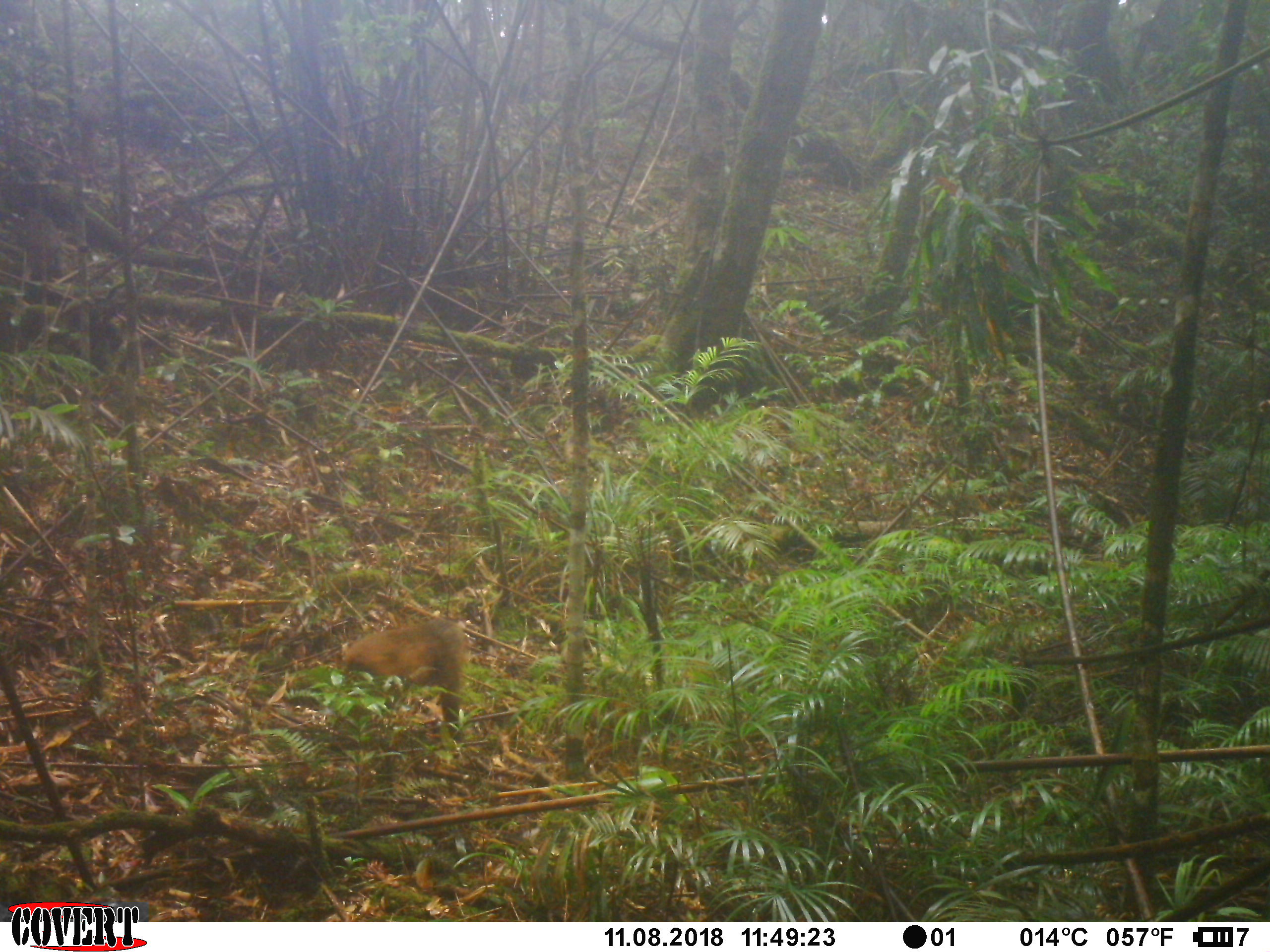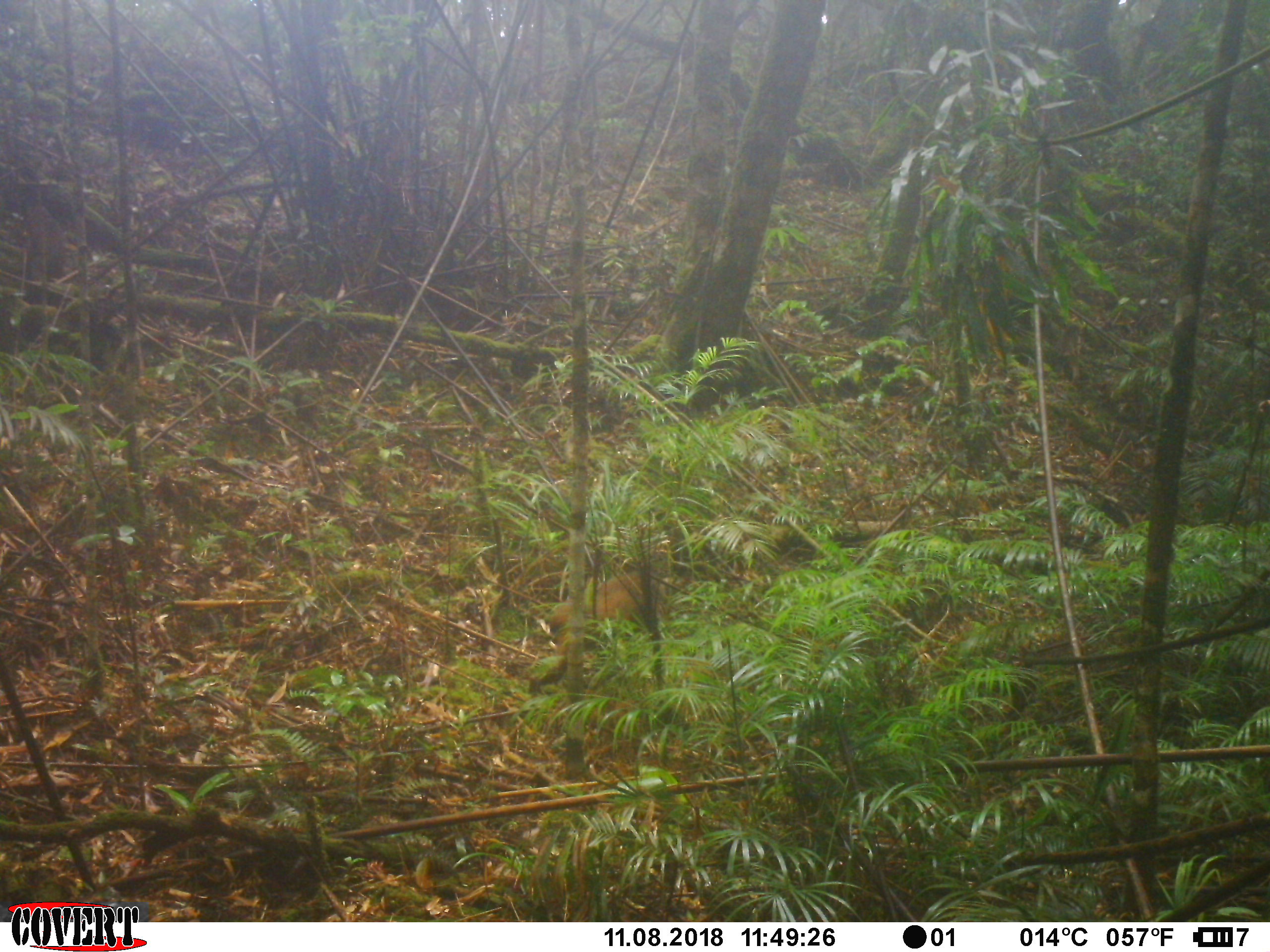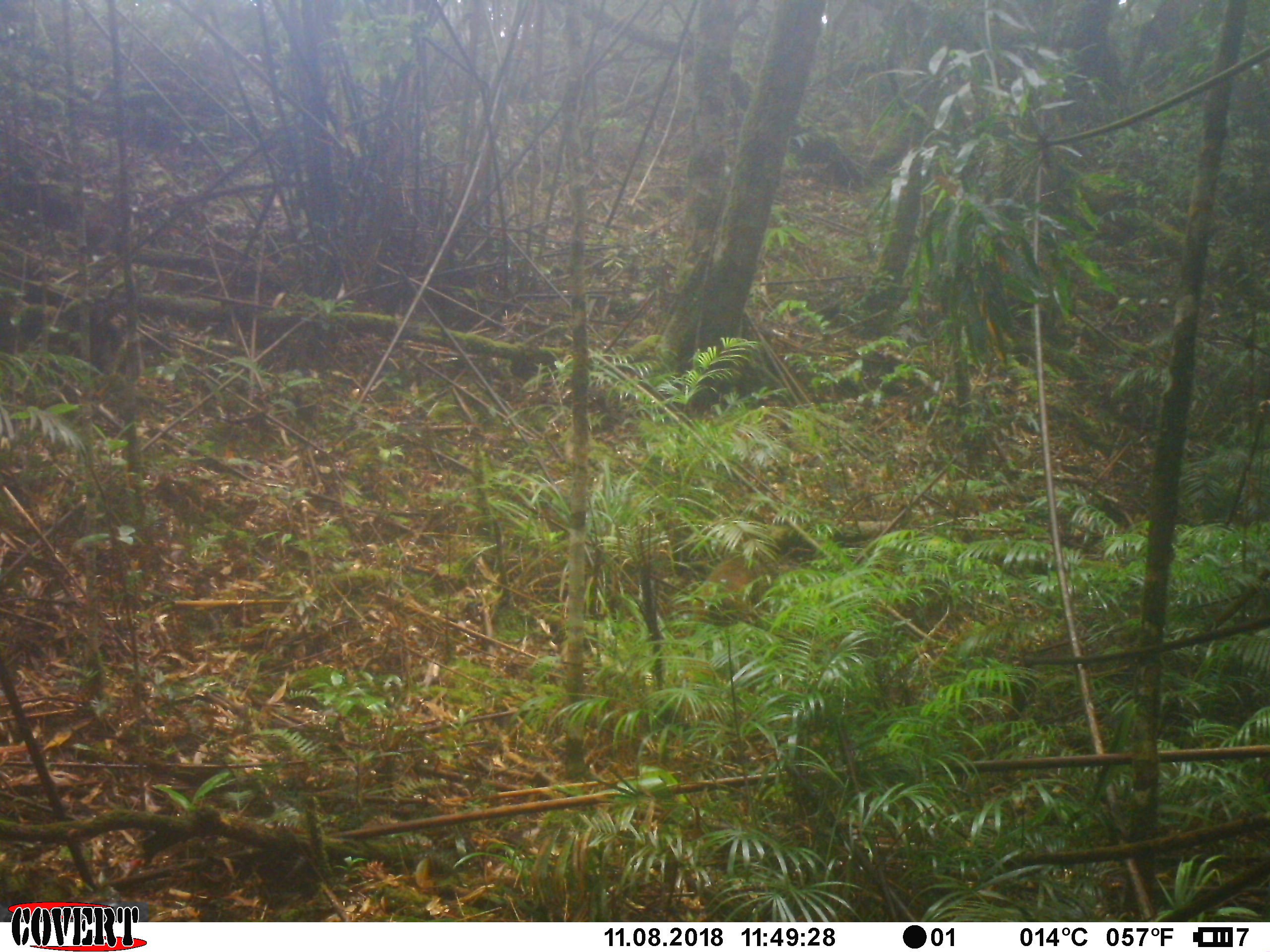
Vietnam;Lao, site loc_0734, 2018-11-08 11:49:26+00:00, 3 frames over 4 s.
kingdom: Animalia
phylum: Chordata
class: Mammalia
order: Primates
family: Cercopithecidae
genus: Macaca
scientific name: Macaca arctoides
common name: stump-tailed macaque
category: stump tailed macaque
Stump tailed macaque (stump-tailed macaque) (Macaca arctoides). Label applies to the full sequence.